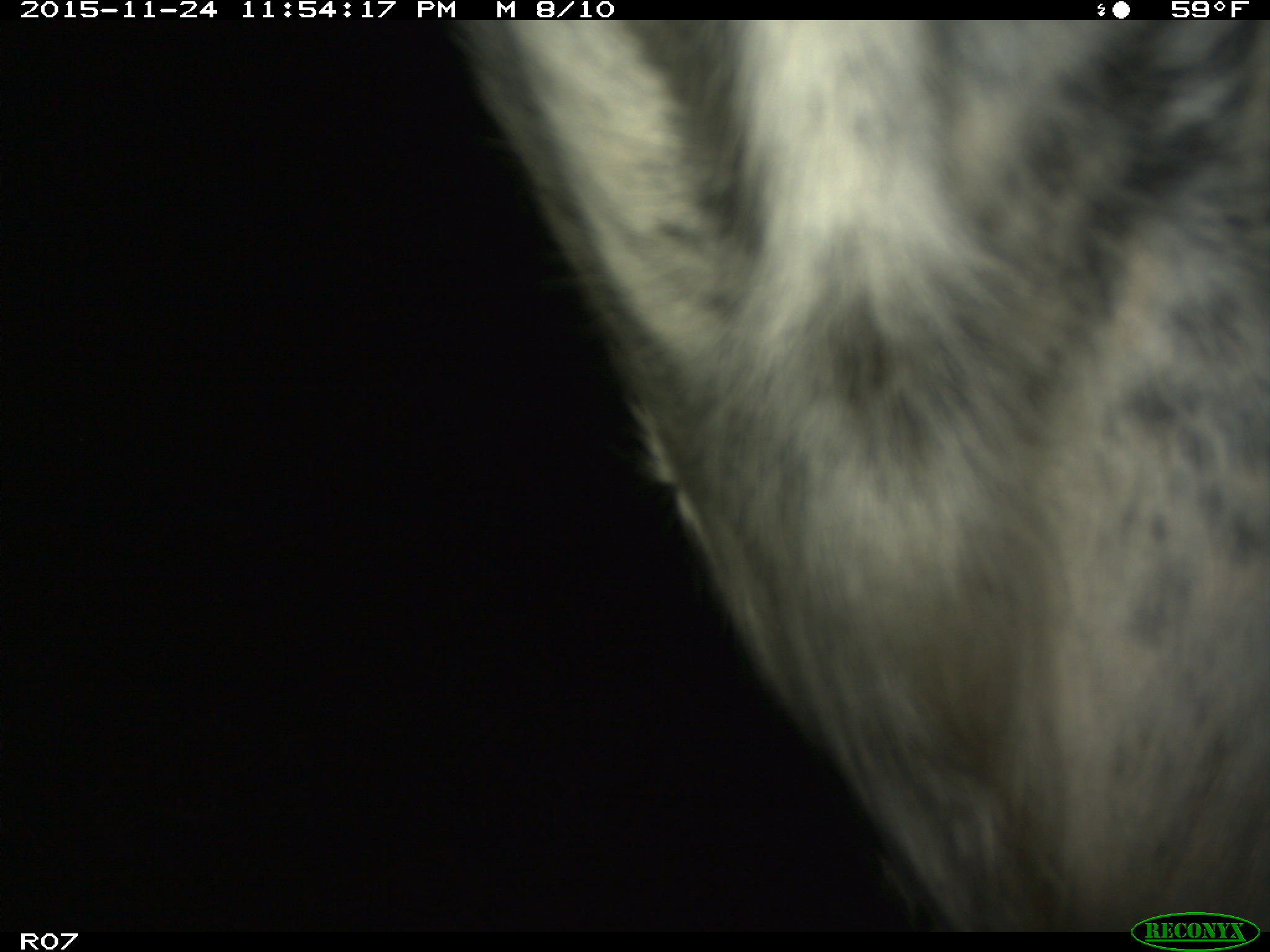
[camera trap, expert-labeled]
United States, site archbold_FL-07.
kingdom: Animalia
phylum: Chordata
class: Mammalia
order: Artiodactyla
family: Bovidae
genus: Bos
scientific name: Bos taurus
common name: domestic cow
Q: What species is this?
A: Bos taurus (domestic cow).